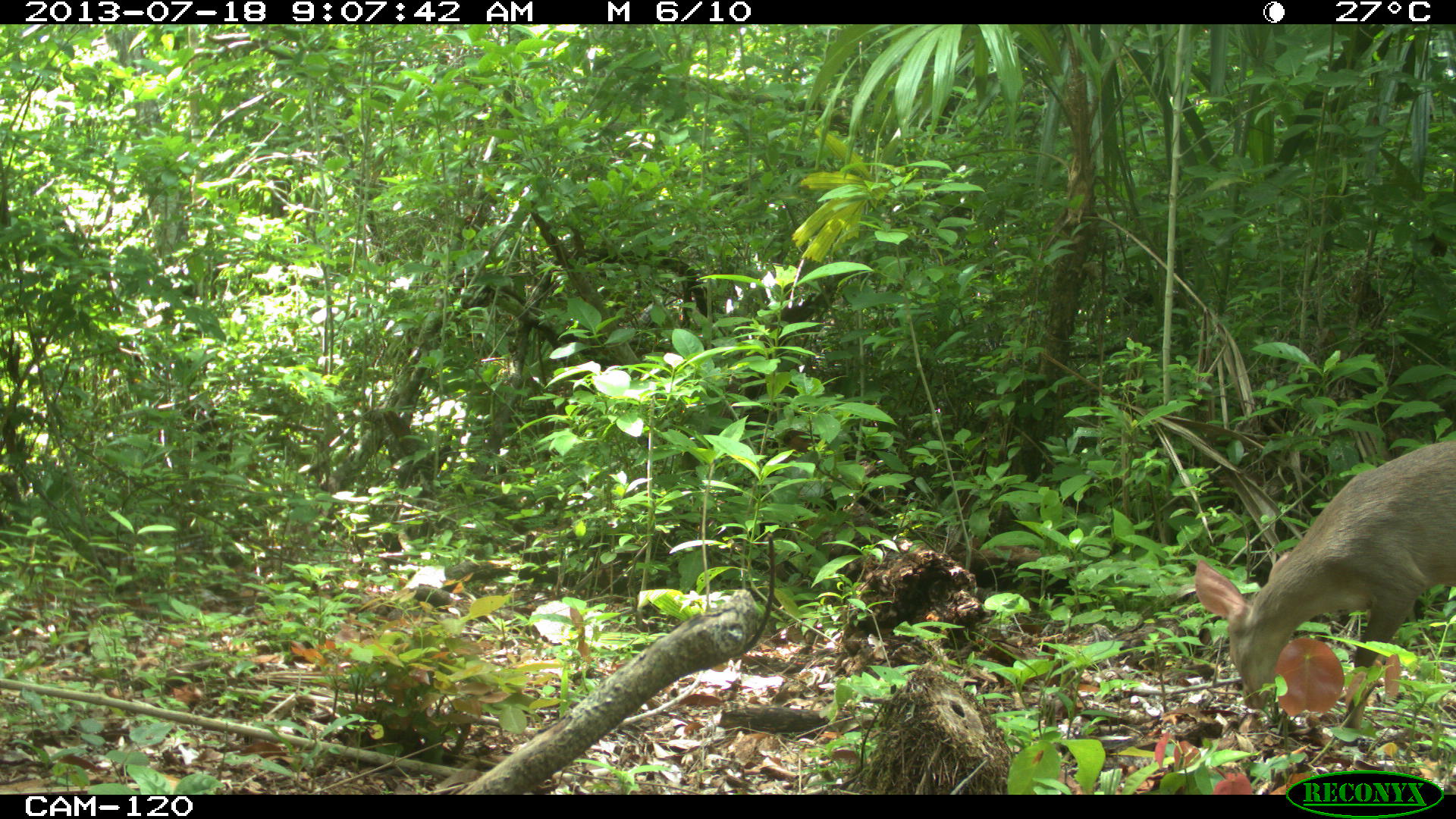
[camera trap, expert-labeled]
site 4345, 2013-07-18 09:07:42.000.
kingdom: Animalia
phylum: Chordata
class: Mammalia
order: Artiodactyla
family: Cervidae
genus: Odocoileus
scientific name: Odocoileus virginianus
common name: white-tailed deer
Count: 1.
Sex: female.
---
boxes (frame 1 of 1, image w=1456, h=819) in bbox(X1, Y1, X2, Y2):
odocoileus virginianus: bbox(1192, 438, 1456, 746)